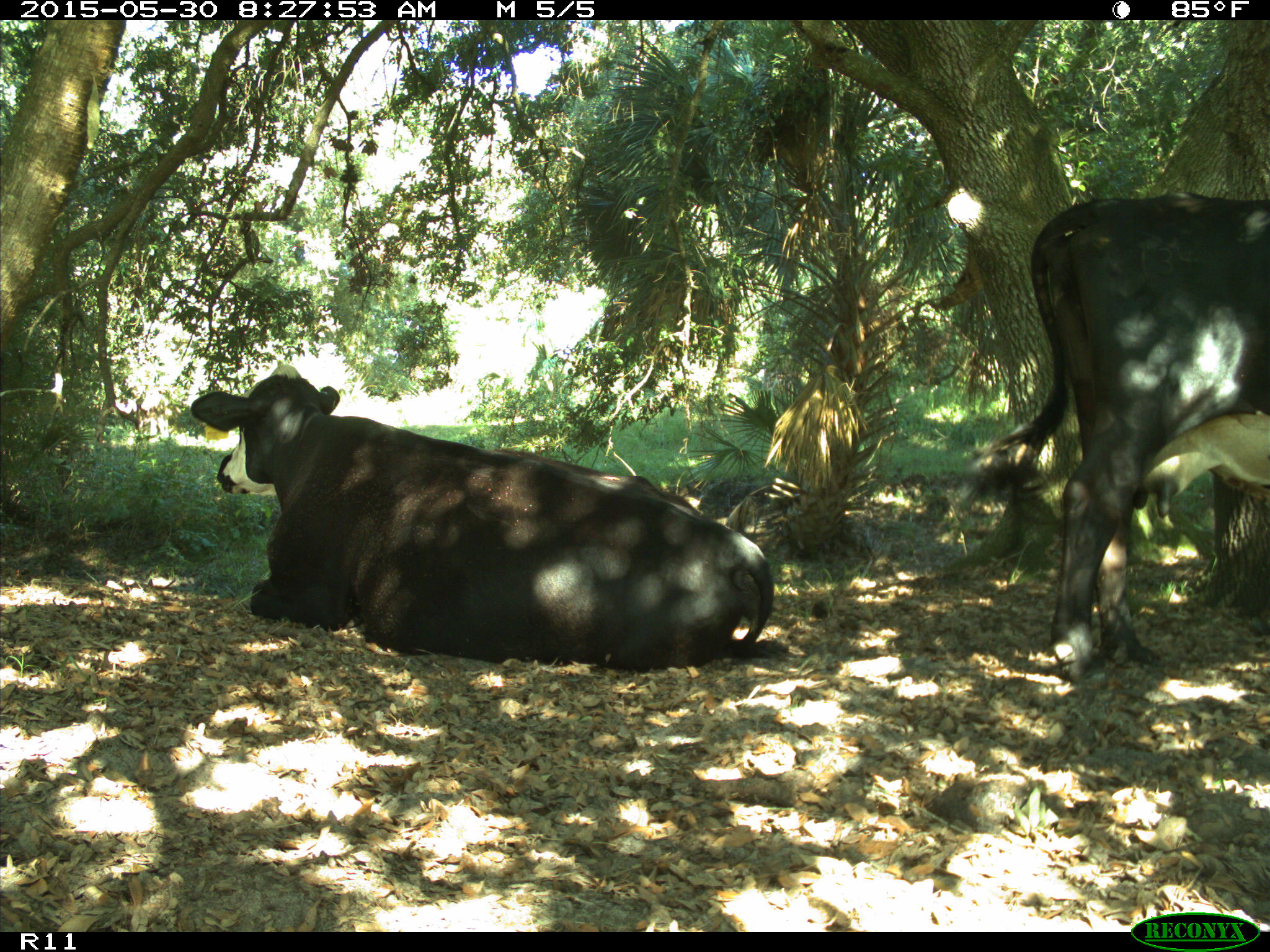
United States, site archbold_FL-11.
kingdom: Animalia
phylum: Chordata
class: Mammalia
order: Artiodactyla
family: Bovidae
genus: Bos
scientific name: Bos taurus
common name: domestic cow